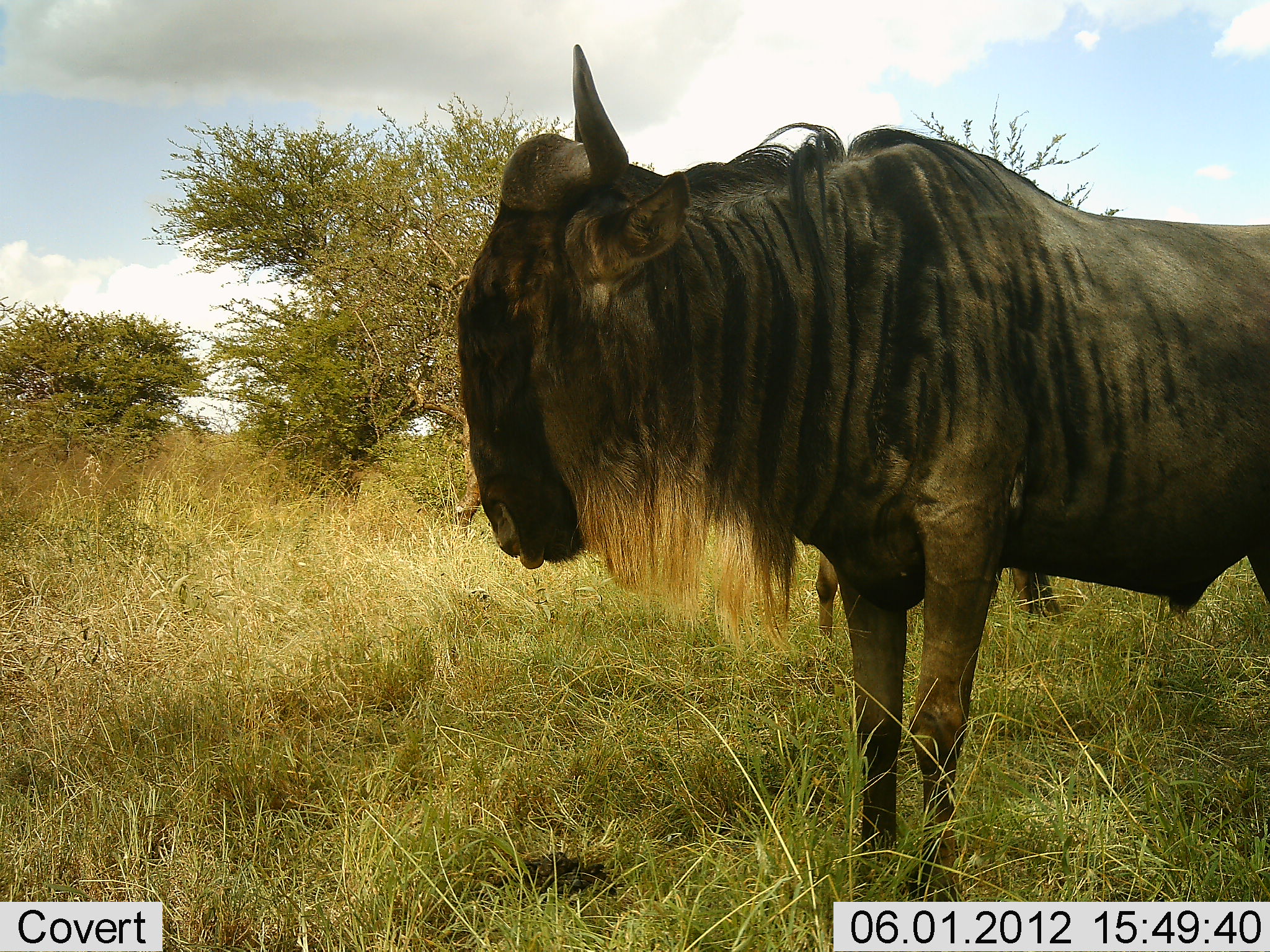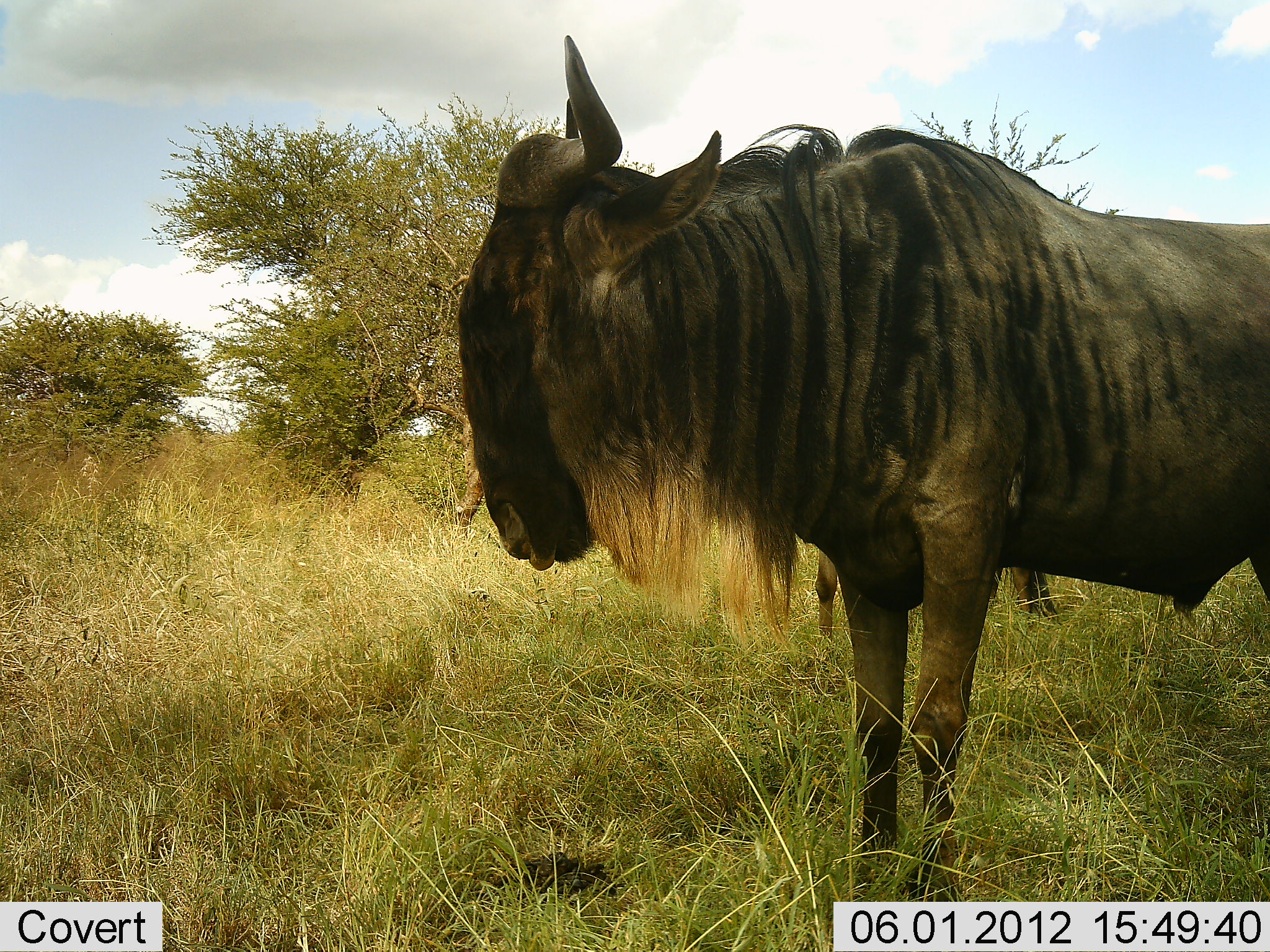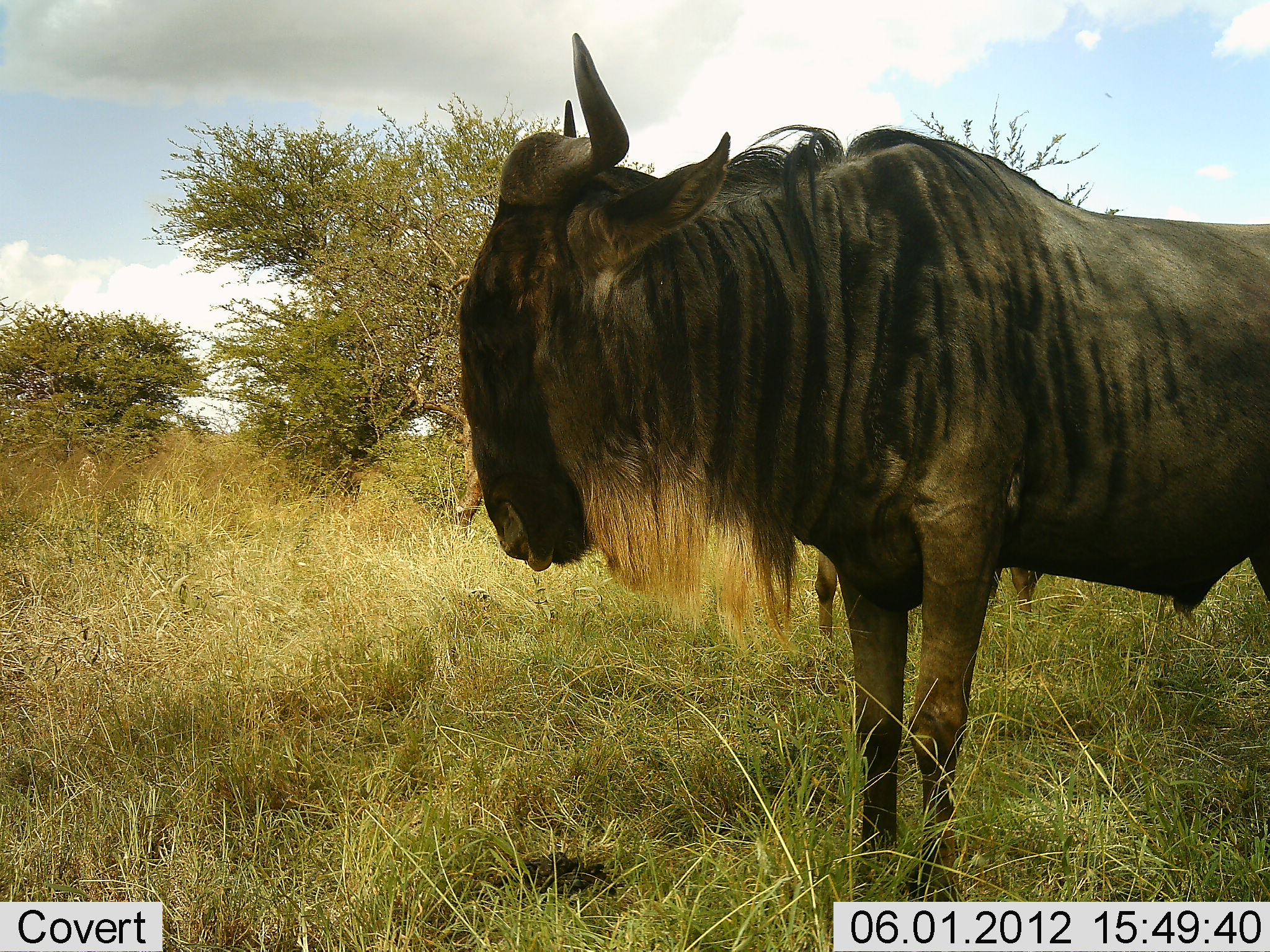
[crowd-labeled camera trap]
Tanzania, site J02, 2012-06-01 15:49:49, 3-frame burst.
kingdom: Animalia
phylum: Chordata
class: Mammalia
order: Artiodactyla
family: Bovidae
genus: Connochaetes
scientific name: Connochaetes taurinus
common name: blue wildebeest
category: wildebeest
Wildebeest (blue wildebeest) (Connochaetes taurinus), count 2. Behavior (volunteer vote fractions): standing 100%, resting 0%, moving 0%, interacting 0%. Young present (vote fraction): 0%. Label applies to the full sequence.